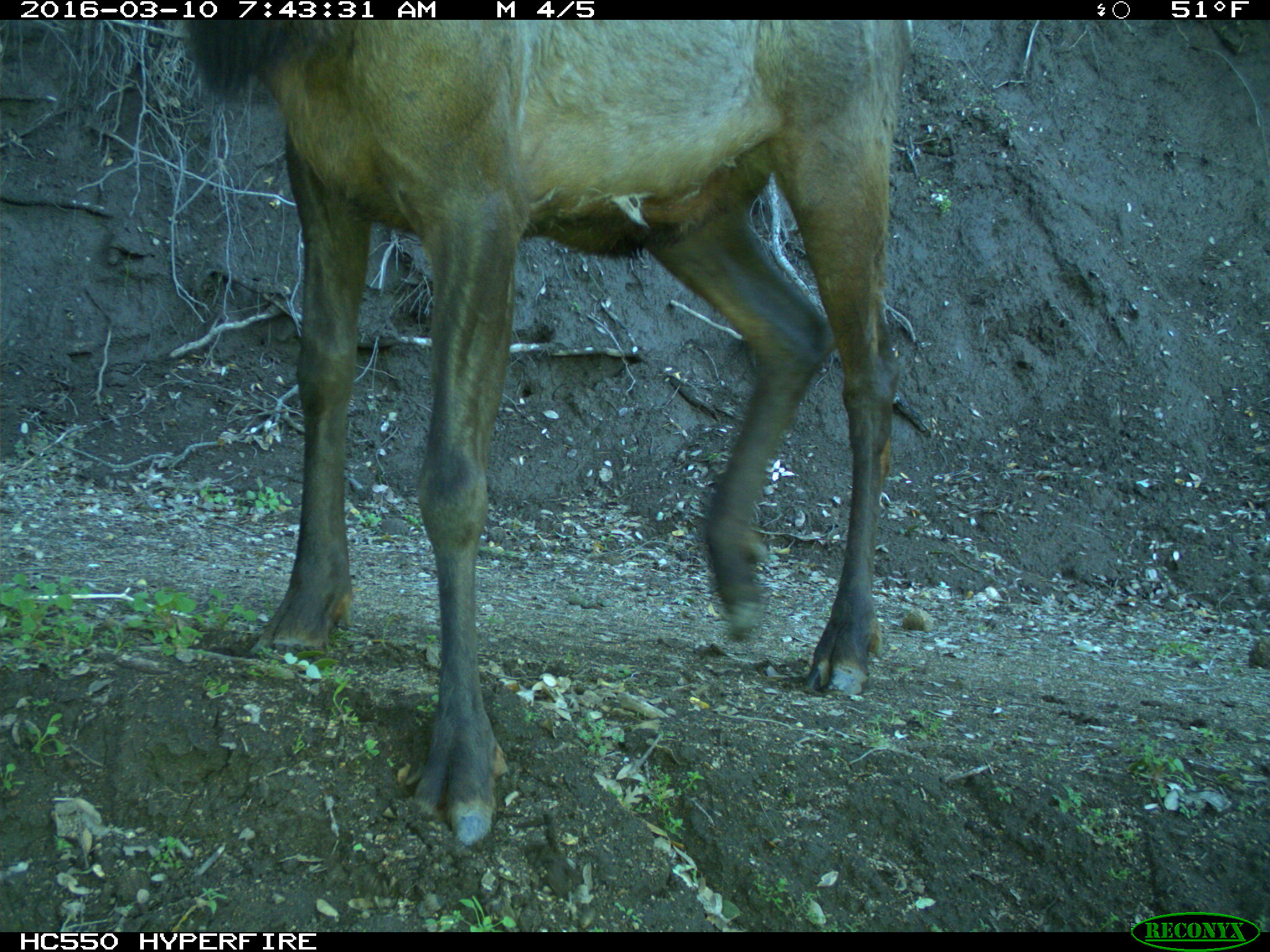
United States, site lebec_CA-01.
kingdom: Animalia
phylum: Chordata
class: Mammalia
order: Artiodactyla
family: Cervidae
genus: Cervus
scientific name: Cervus canadensis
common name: elk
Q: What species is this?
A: Cervus canadensis (elk).